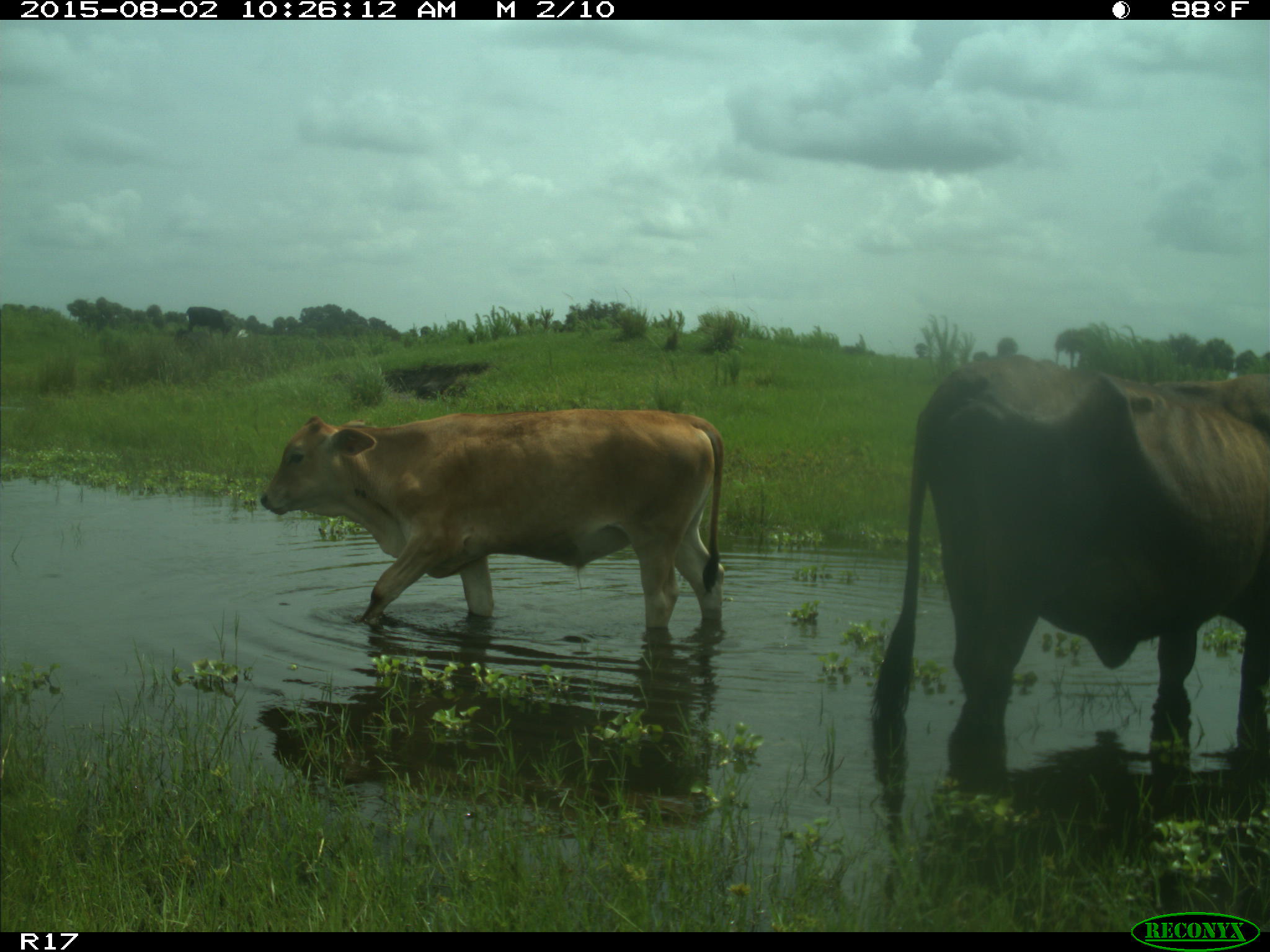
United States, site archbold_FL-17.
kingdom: Animalia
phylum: Chordata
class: Mammalia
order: Artiodactyla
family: Bovidae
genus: Bos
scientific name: Bos taurus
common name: domestic cow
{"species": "Bos taurus (domestic cow)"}